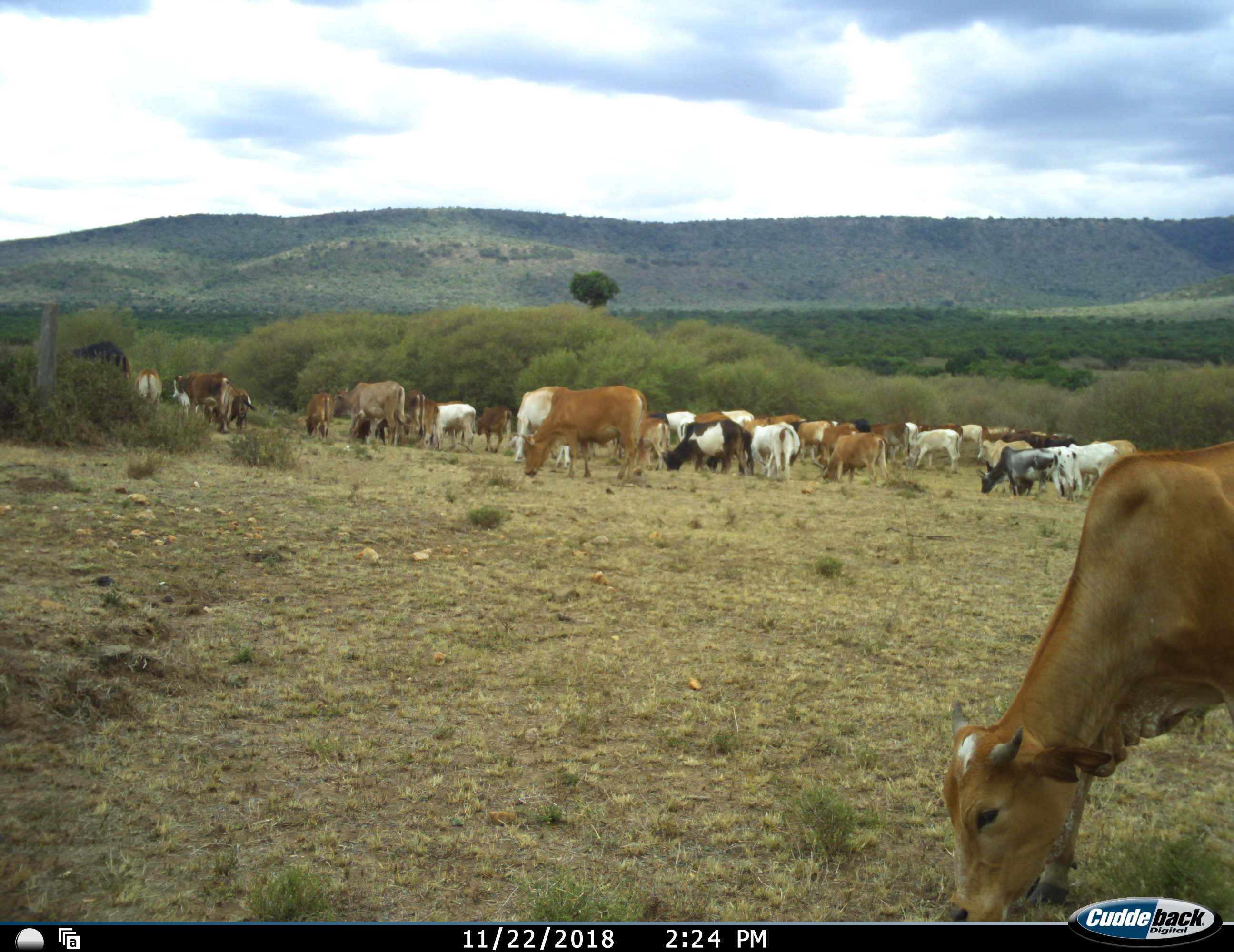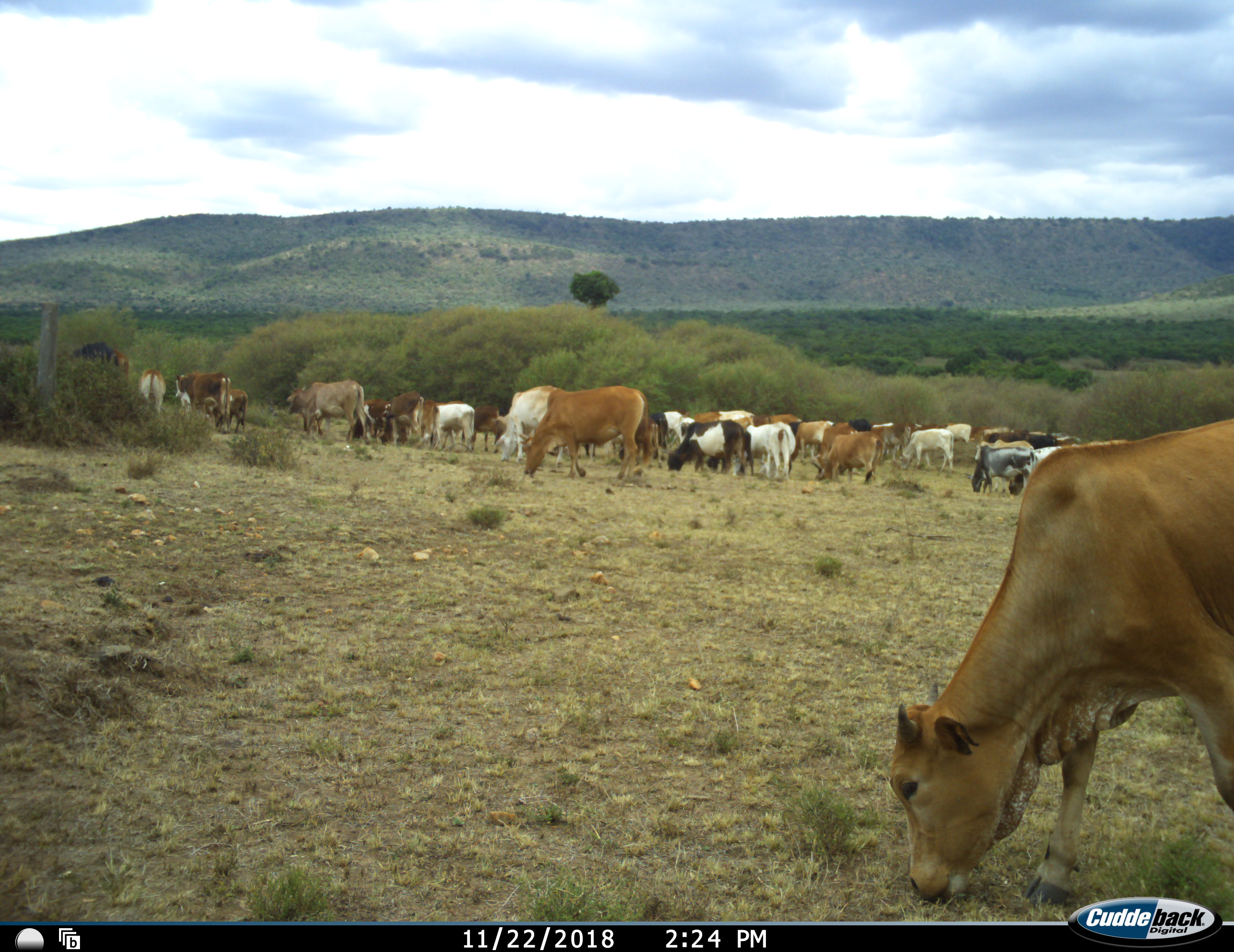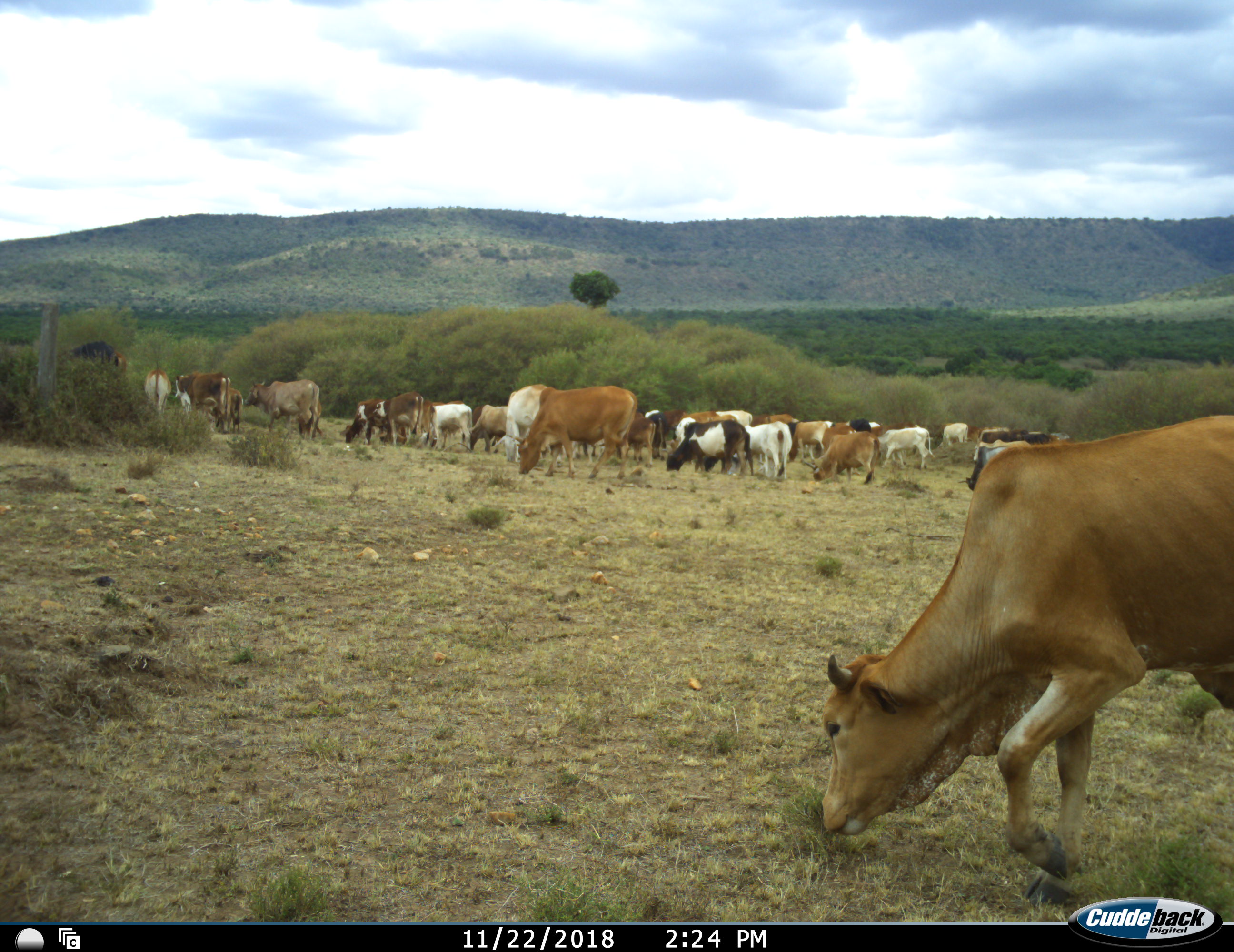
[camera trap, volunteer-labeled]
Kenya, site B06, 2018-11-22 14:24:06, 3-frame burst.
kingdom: Animalia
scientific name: Animalia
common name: animal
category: domesticanimal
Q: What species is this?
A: Domesticanimal (animal) (Animalia).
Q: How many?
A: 11-50.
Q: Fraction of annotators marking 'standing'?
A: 29%.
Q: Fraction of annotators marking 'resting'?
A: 0%.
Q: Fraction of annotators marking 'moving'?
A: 57%.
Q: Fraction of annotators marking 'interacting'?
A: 0%.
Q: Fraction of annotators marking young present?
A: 14%.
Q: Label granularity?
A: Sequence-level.